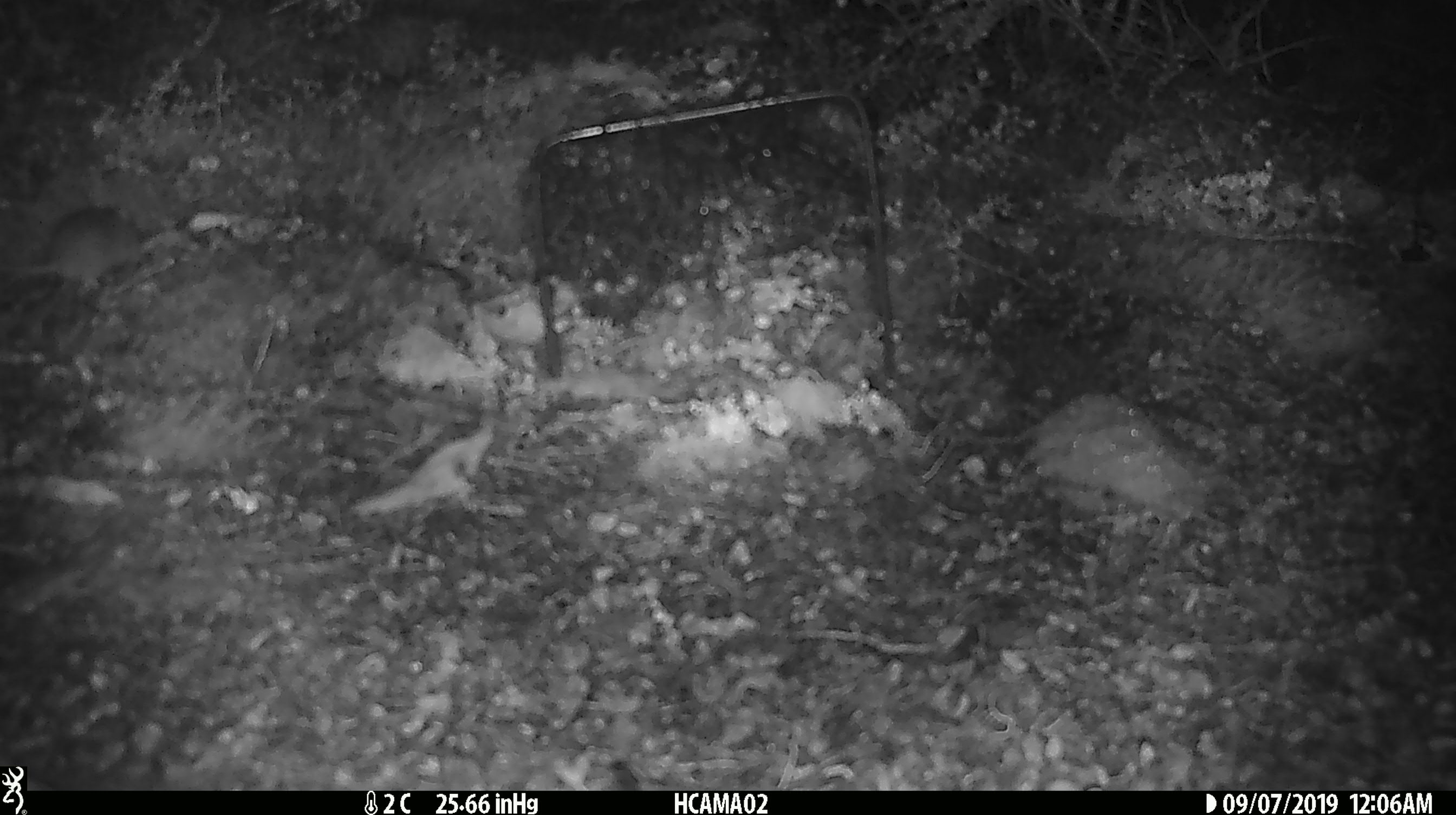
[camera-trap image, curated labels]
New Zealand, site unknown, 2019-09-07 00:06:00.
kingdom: Animalia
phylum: Chordata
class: Mammalia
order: Rodentia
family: Muridae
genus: Mus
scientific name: Mus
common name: mouse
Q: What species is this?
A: Mouse (Mus).